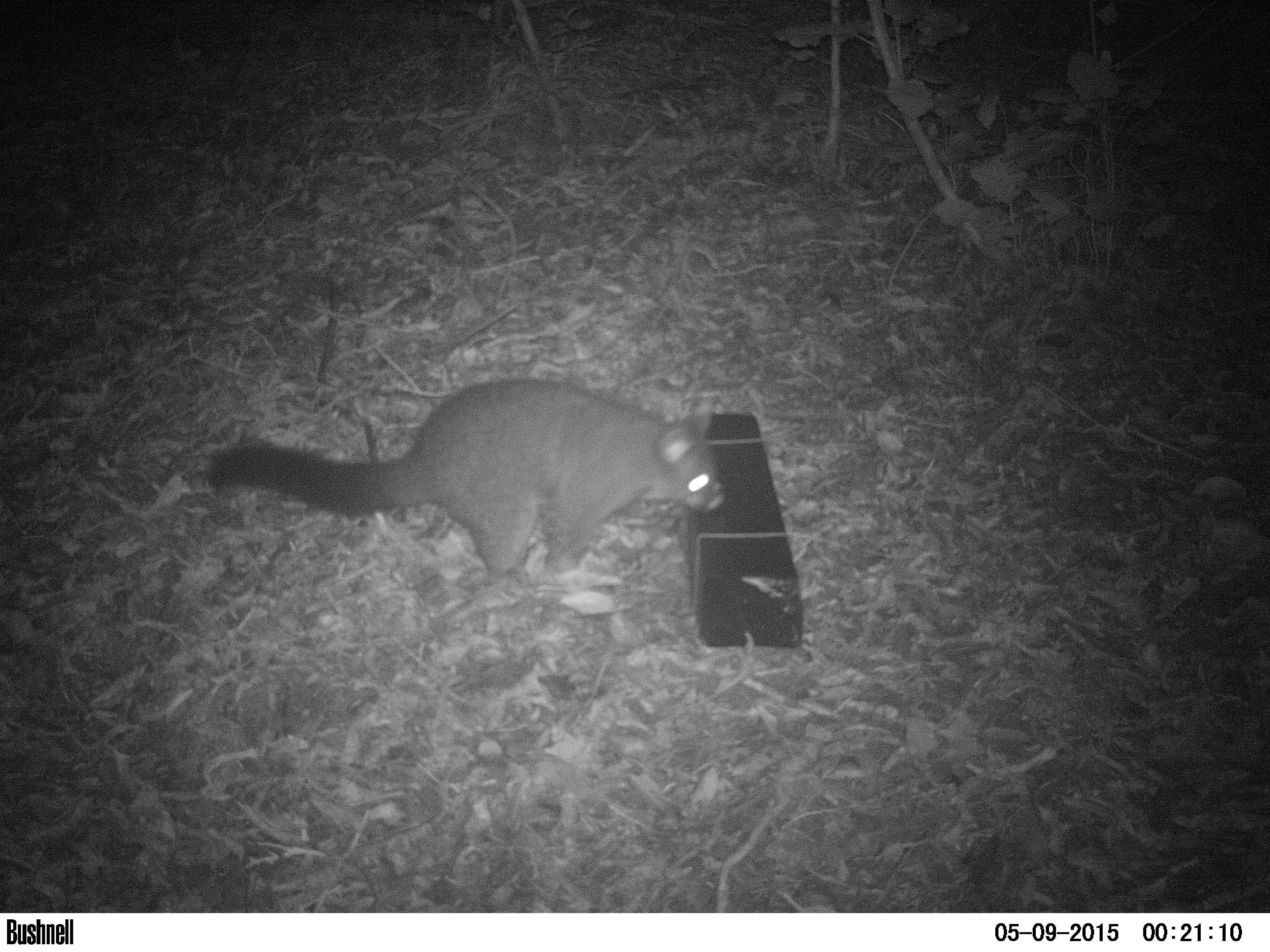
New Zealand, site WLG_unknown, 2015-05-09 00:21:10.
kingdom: Animalia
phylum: Chordata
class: Mammalia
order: Diprotodontia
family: Phalangeridae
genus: Trichosurus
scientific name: Trichosurus vulpecula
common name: common brushtail possum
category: possum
Possum (common brushtail possum) (Trichosurus vulpecula).